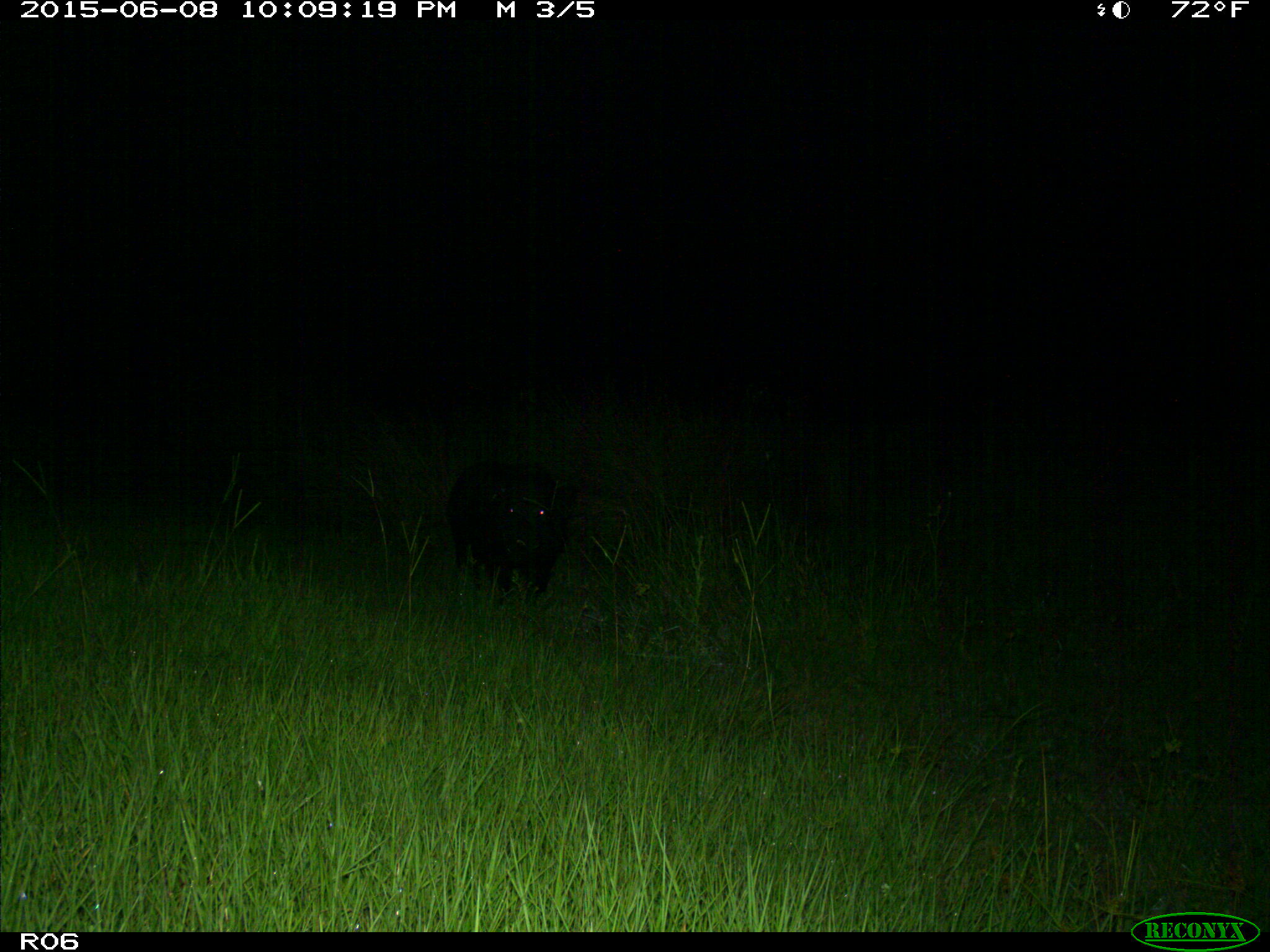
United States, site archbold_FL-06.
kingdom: Animalia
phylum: Chordata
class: Mammalia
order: Artiodactyla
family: Suidae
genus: Sus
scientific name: Sus scrofa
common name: wild boar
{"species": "Sus scrofa (wild boar)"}